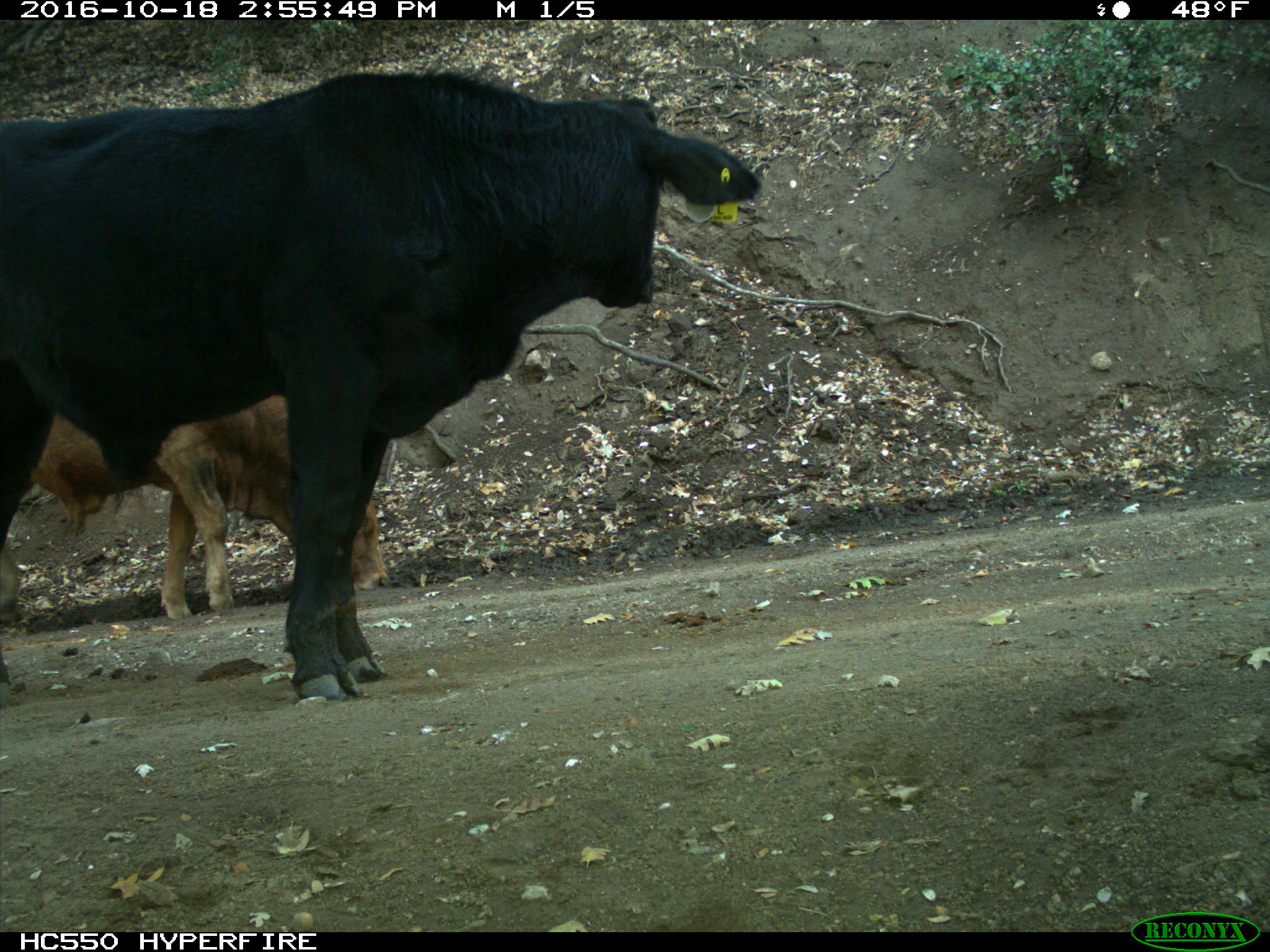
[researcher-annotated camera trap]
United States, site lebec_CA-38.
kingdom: Animalia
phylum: Chordata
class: Mammalia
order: Artiodactyla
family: Bovidae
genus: Bos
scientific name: Bos taurus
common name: domestic cow